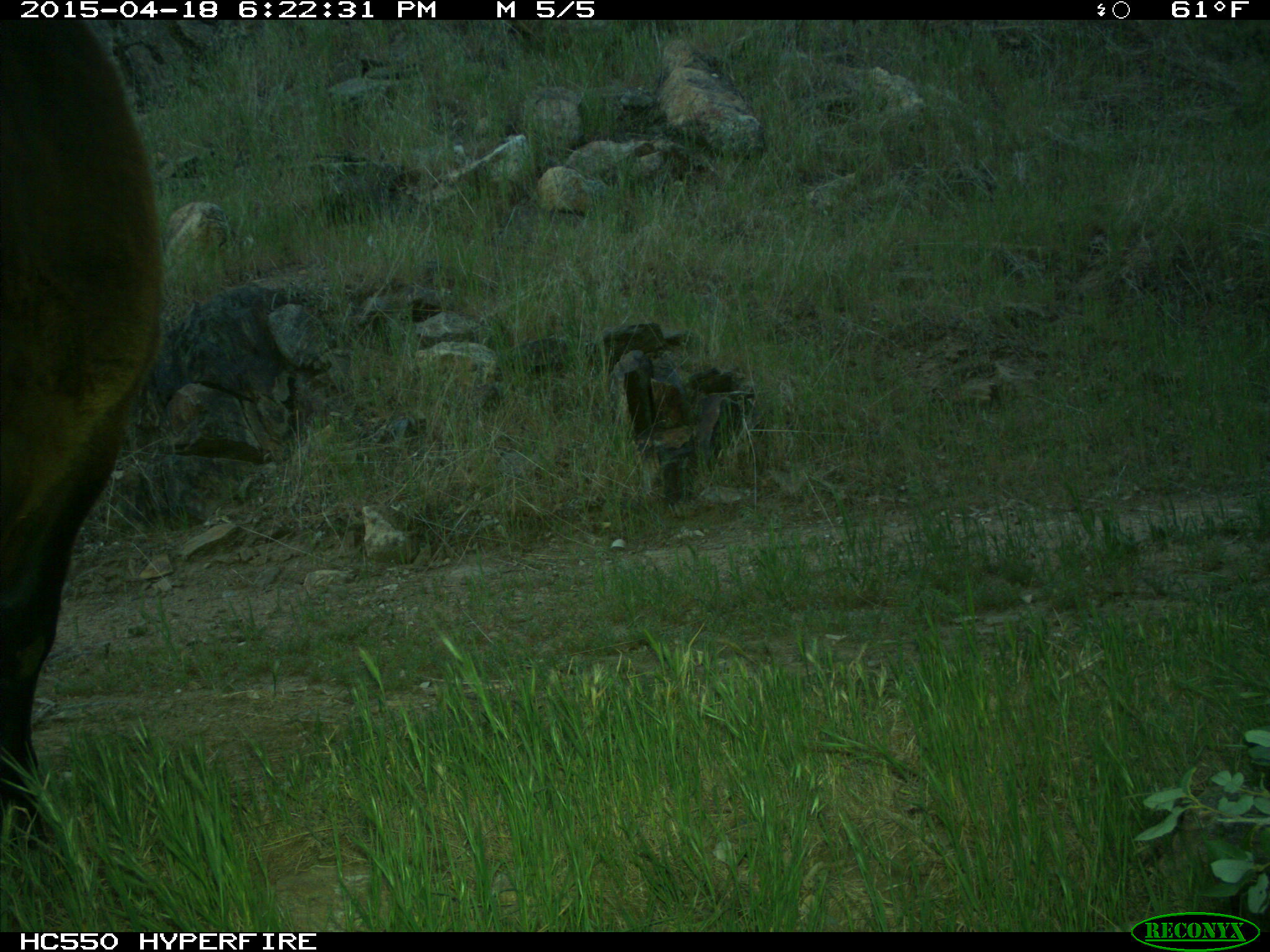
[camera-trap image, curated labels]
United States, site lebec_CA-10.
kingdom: Animalia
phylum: Chordata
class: Mammalia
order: Artiodactyla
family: Bovidae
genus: Bos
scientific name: Bos taurus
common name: domestic cow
Bos taurus (domestic cow).